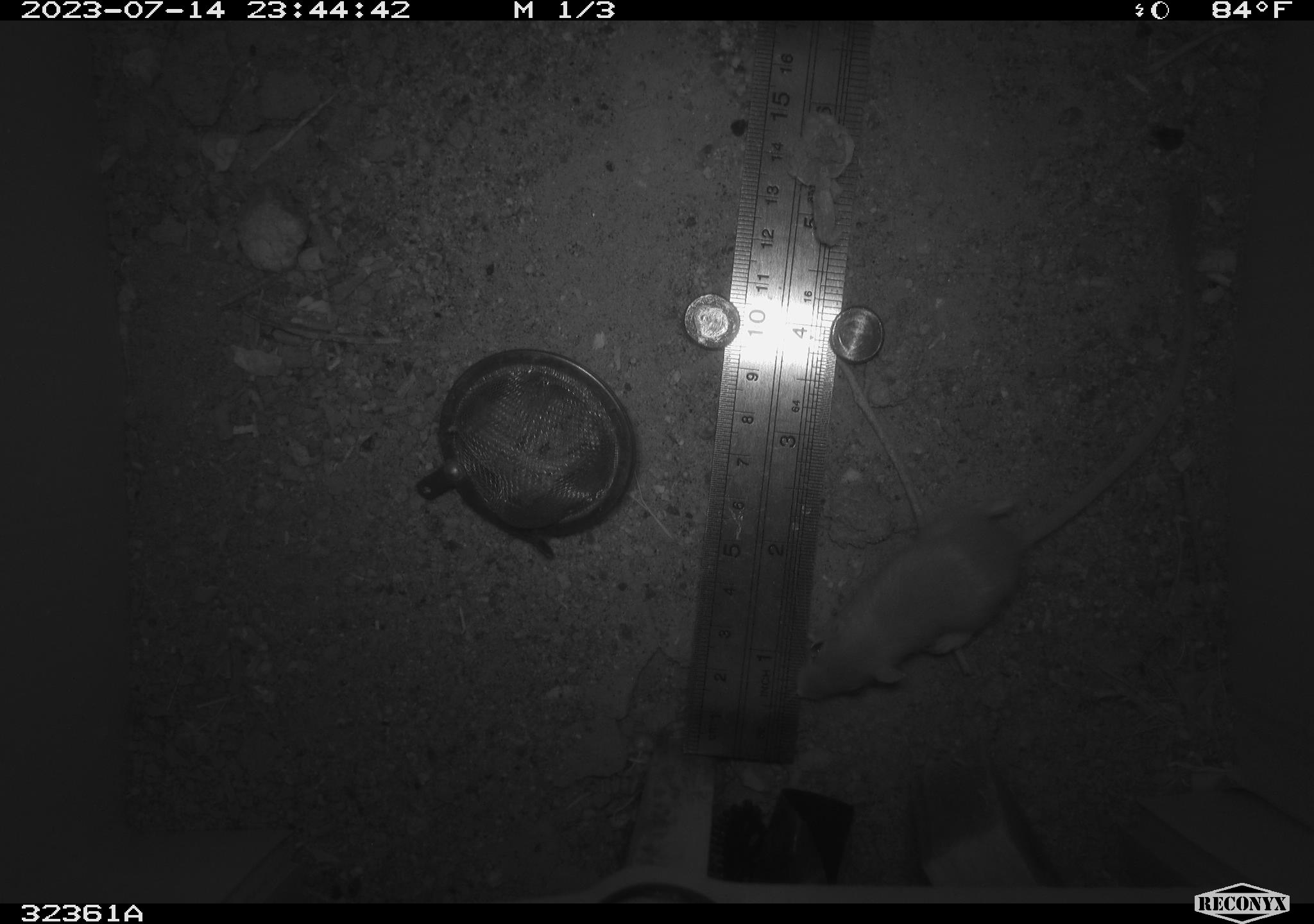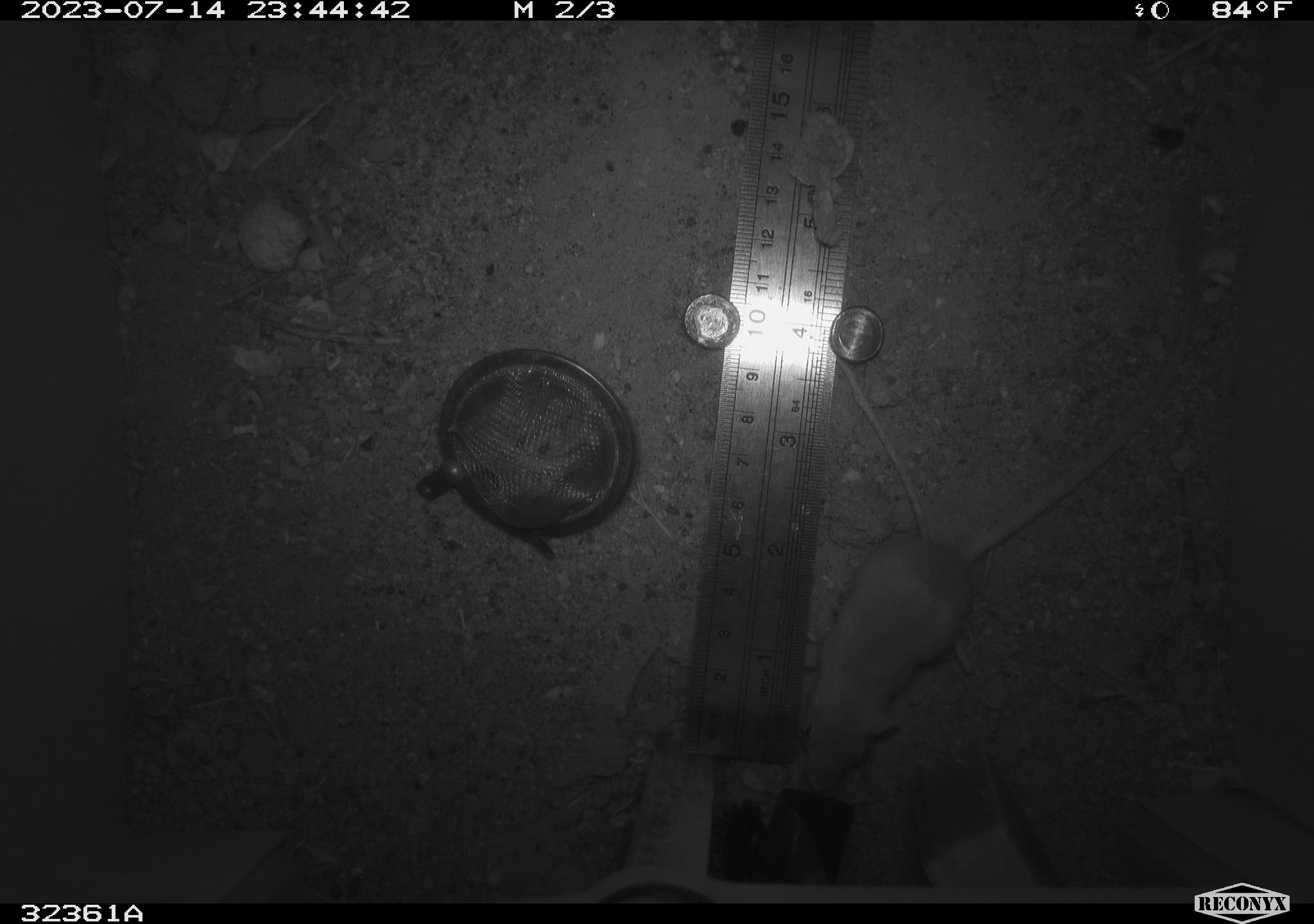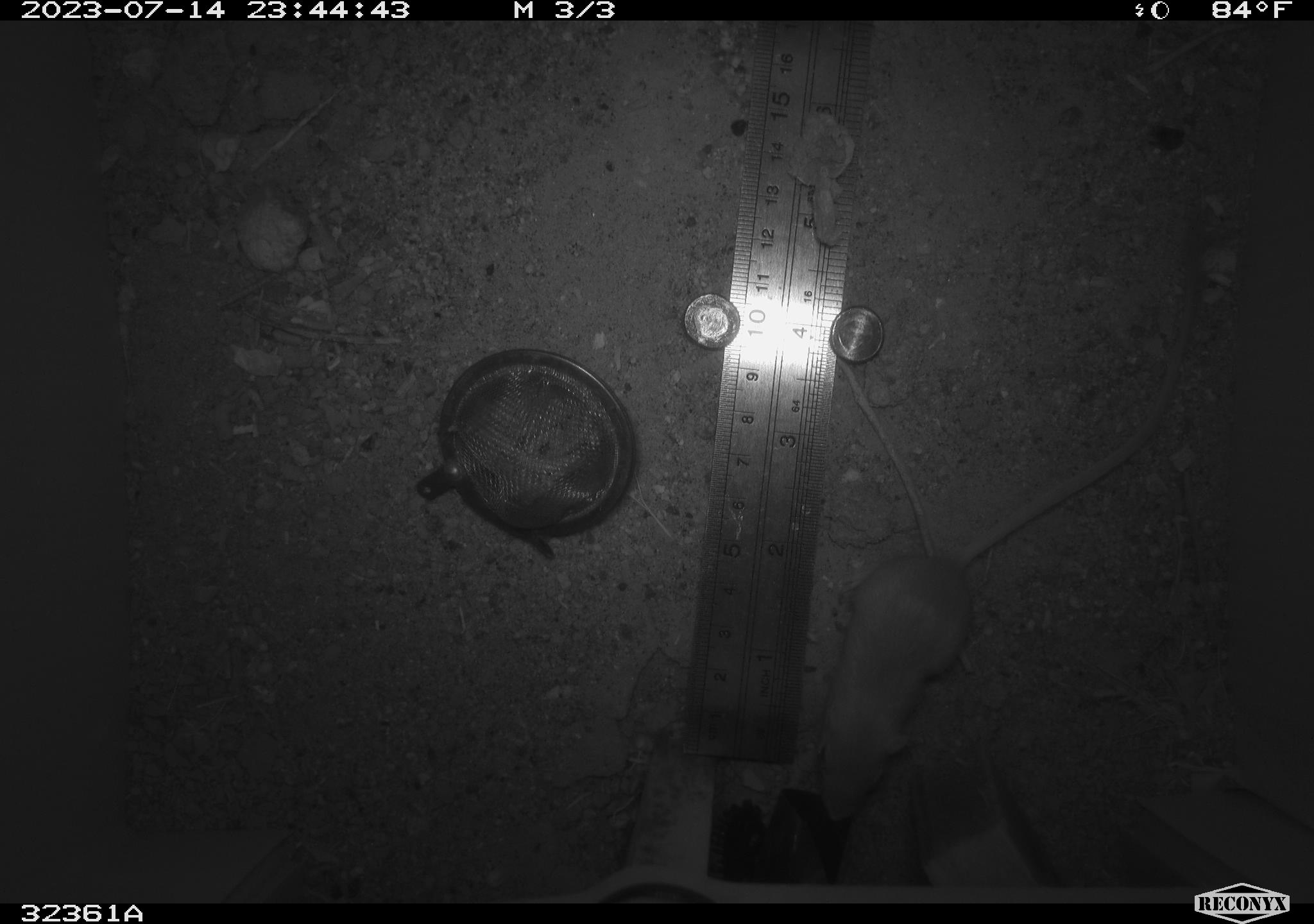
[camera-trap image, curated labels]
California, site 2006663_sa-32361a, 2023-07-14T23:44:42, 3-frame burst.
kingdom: Animalia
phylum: Chordata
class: Mammalia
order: Rodentia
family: Heteromyidae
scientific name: Heteromyidae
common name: kangaroo rats and pocket mice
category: heteromyidae family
Heteromyidae family (kangaroo rats and pocket mice) (Heteromyidae).